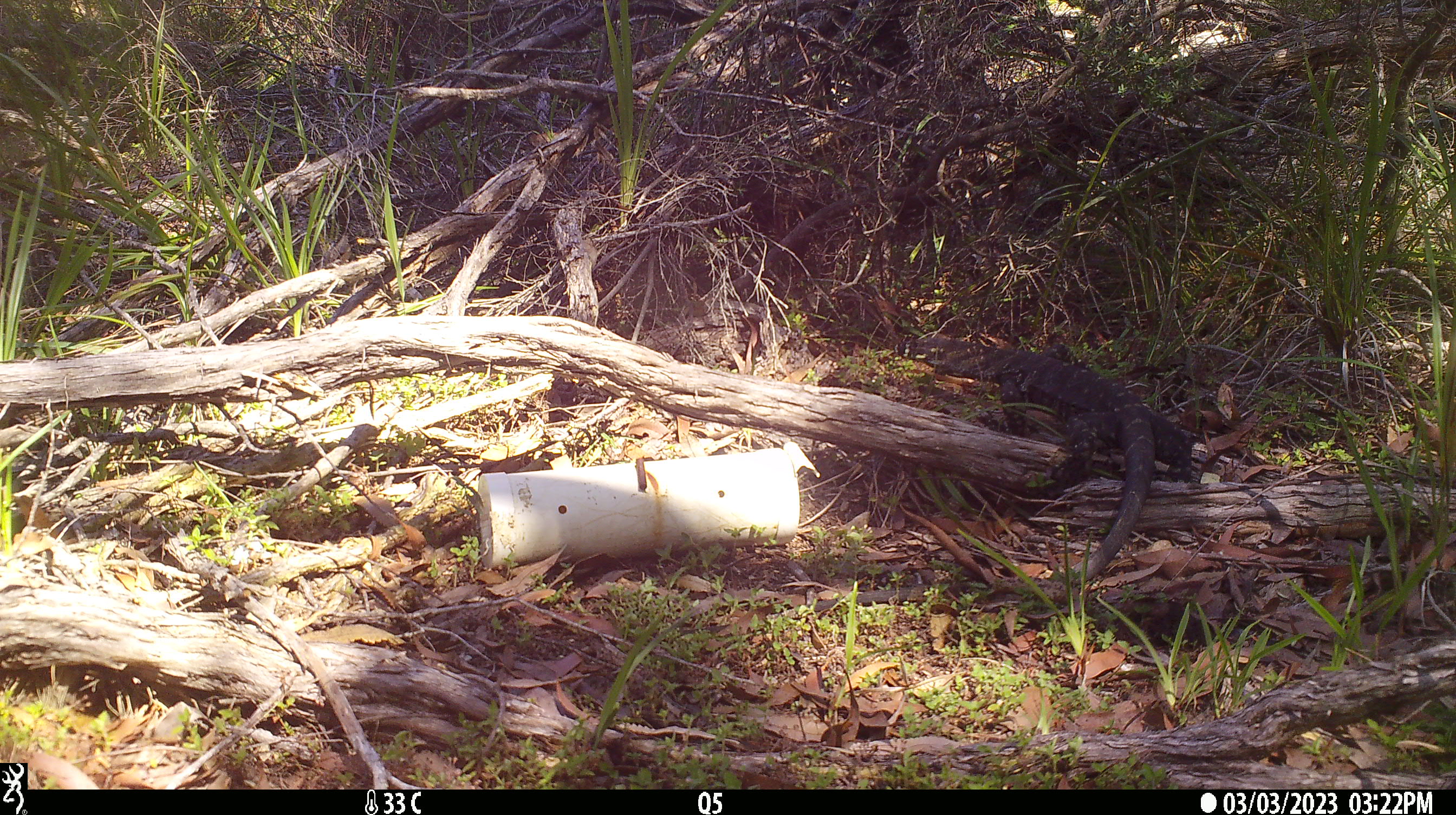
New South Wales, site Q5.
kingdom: Animalia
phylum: Chordata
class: Reptilia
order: Squamata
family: Varanidae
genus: Varanus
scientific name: Varanus varius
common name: lace monitor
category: goanna